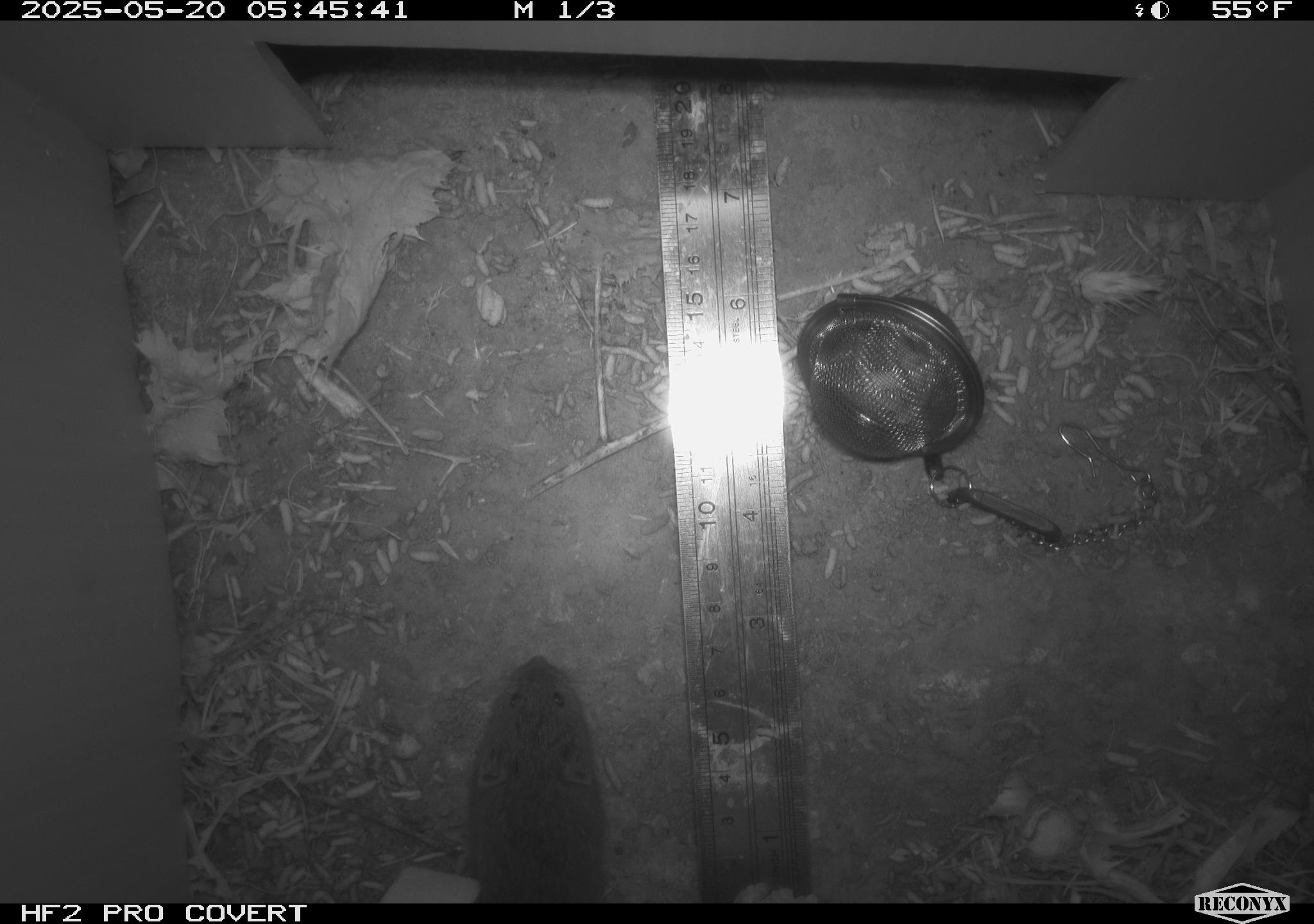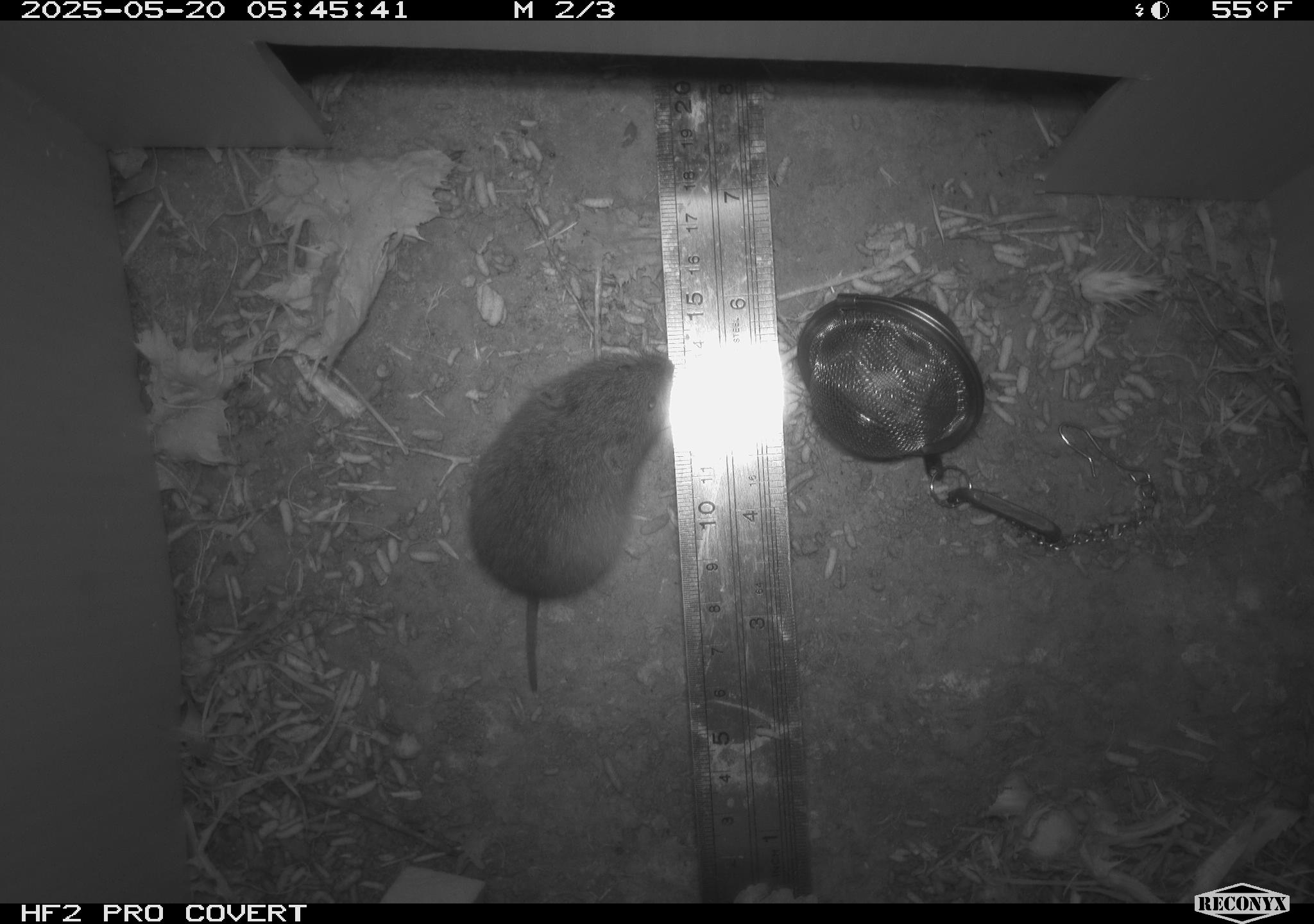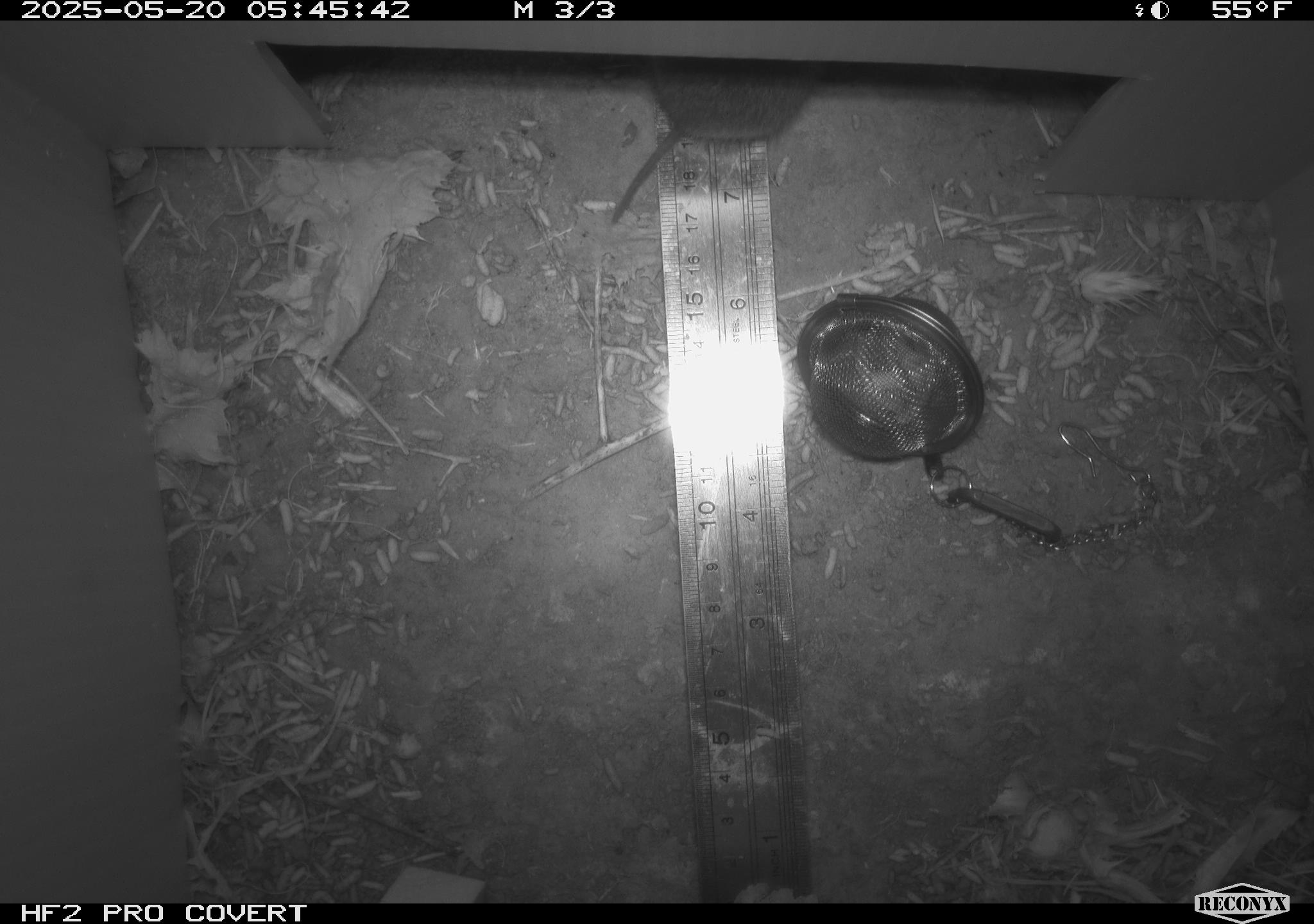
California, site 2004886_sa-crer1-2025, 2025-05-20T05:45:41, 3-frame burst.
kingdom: Animalia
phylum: Chordata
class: Mammalia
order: Rodentia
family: Cricetidae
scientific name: Arvicolinae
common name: voles, lemmings, and muskrats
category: arvicolinae subfamily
Arvicolinae subfamily (voles, lemmings, and muskrats) (Arvicolinae).